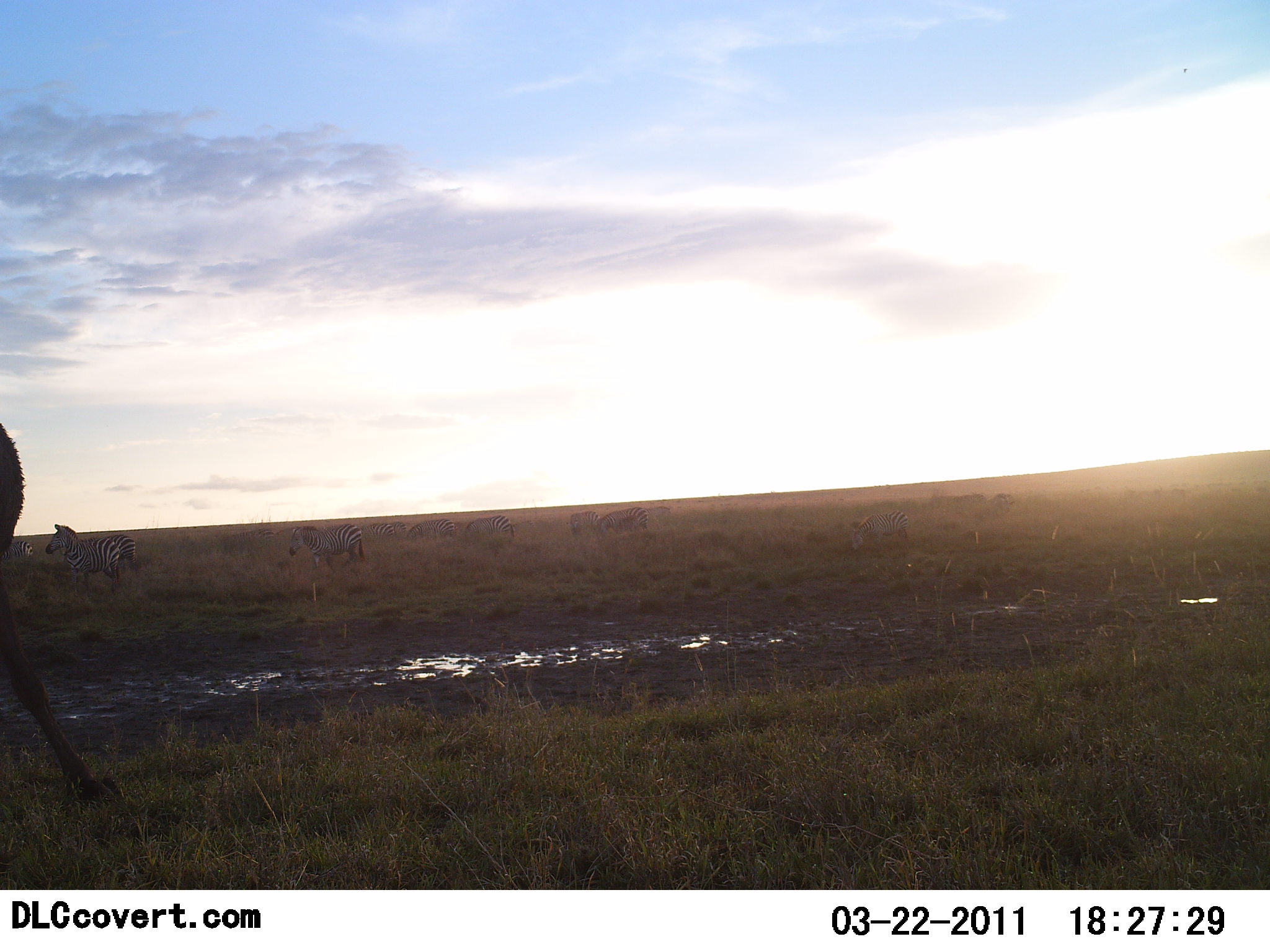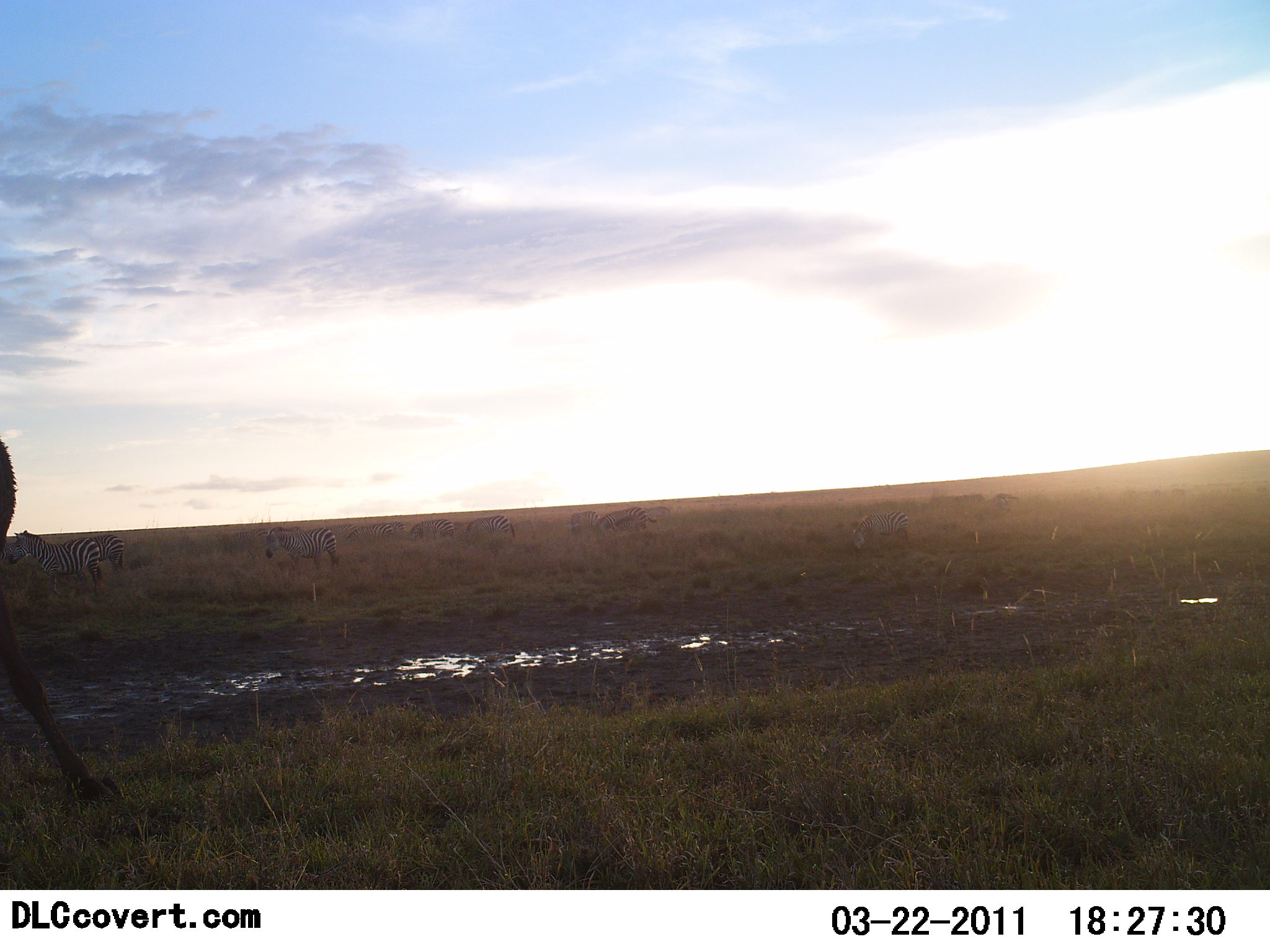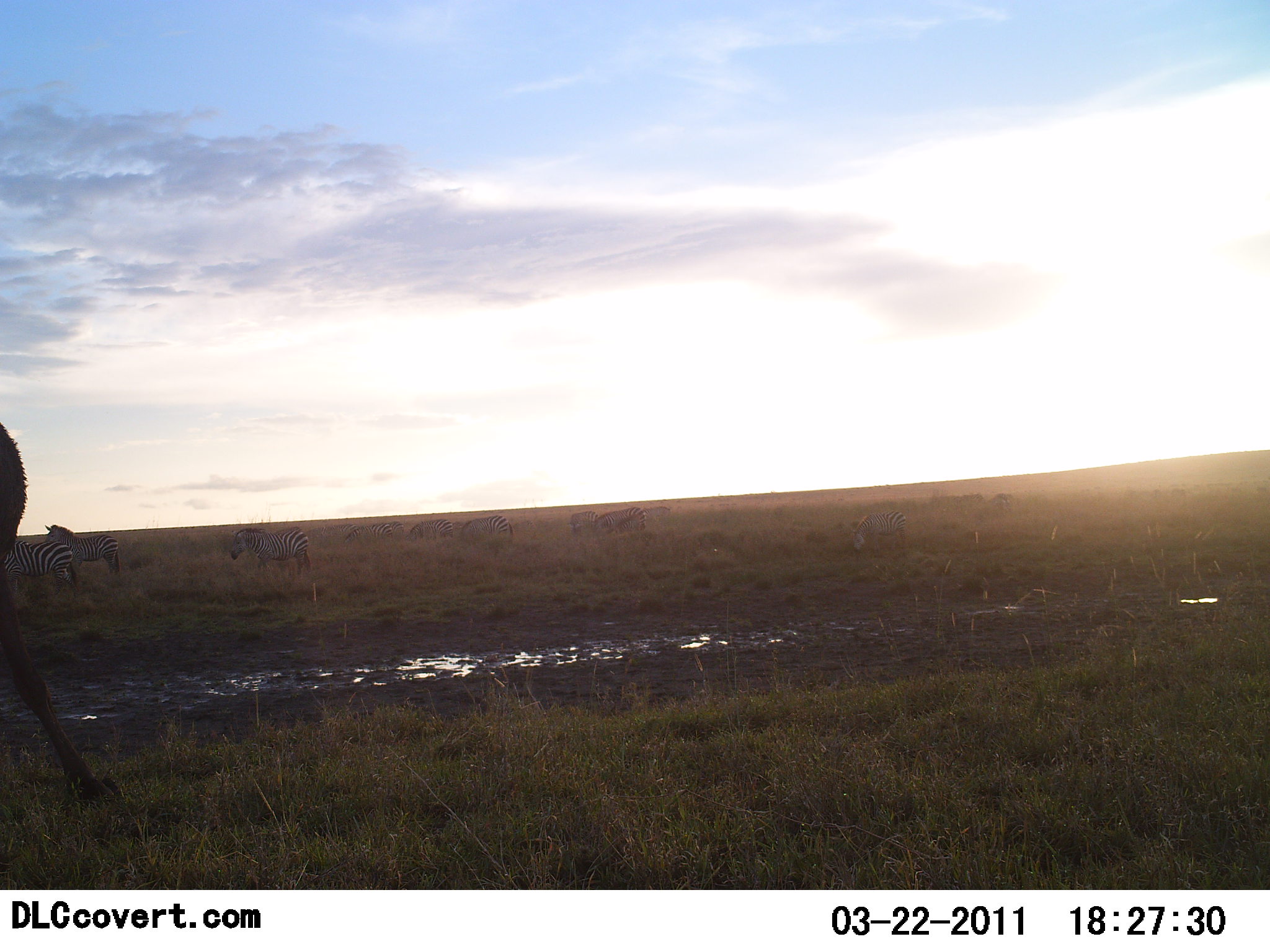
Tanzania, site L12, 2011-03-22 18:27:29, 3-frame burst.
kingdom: Animalia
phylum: Chordata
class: Mammalia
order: Perissodactyla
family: Equidae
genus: Equus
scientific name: Equus quagga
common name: plains zebra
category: zebra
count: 8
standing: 50%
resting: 0%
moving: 75%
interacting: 0%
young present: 0%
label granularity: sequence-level